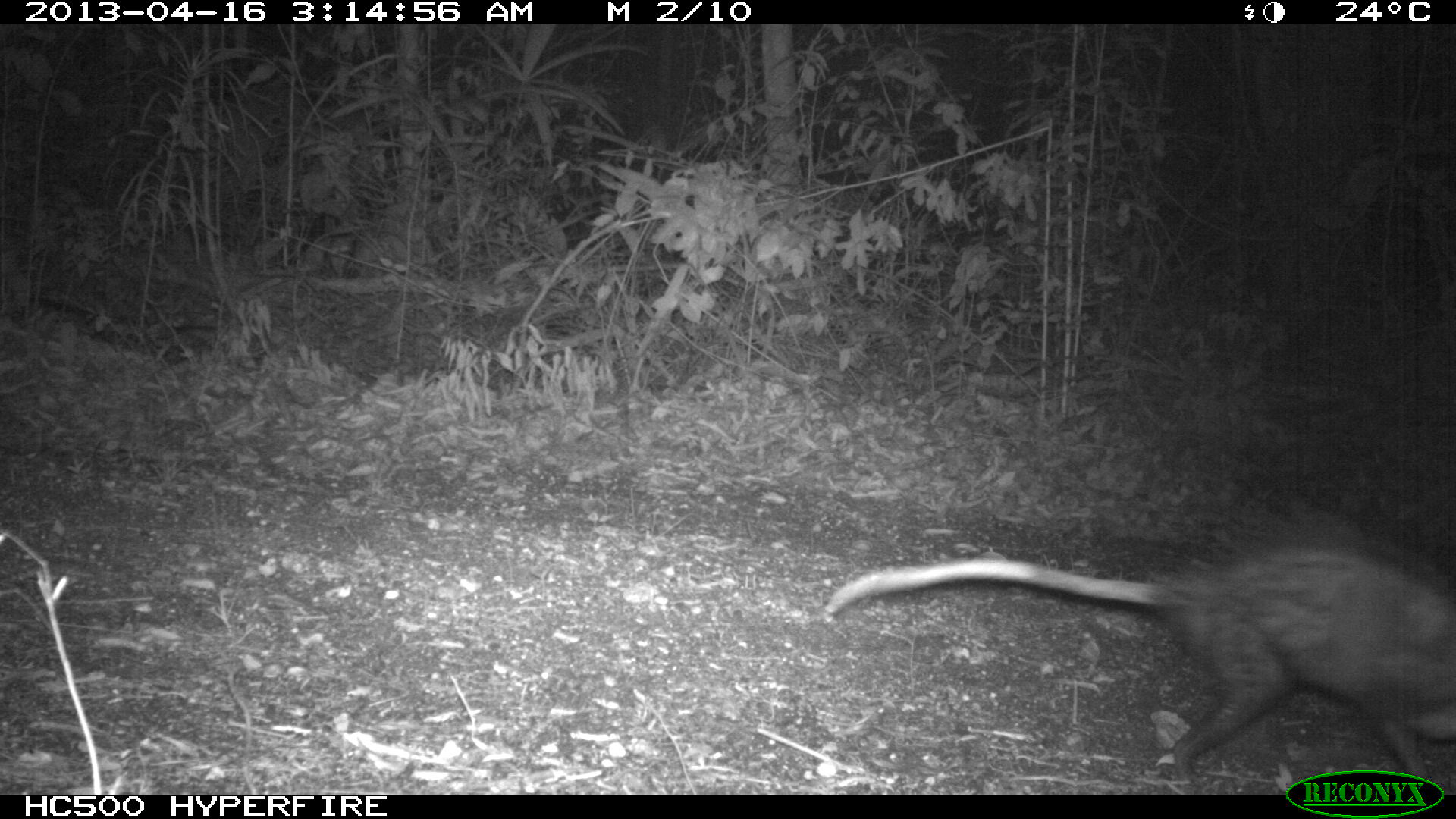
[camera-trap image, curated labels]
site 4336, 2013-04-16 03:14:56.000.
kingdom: Animalia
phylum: Chordata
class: Mammalia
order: Didelphimorphia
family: Didelphidae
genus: Didelphis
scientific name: Didelphis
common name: american opossums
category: didelphis sp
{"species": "didelphis sp (american opossums) (Didelphis)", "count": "1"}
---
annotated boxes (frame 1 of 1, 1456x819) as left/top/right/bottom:
didelphis sp: 819/521/1456/792